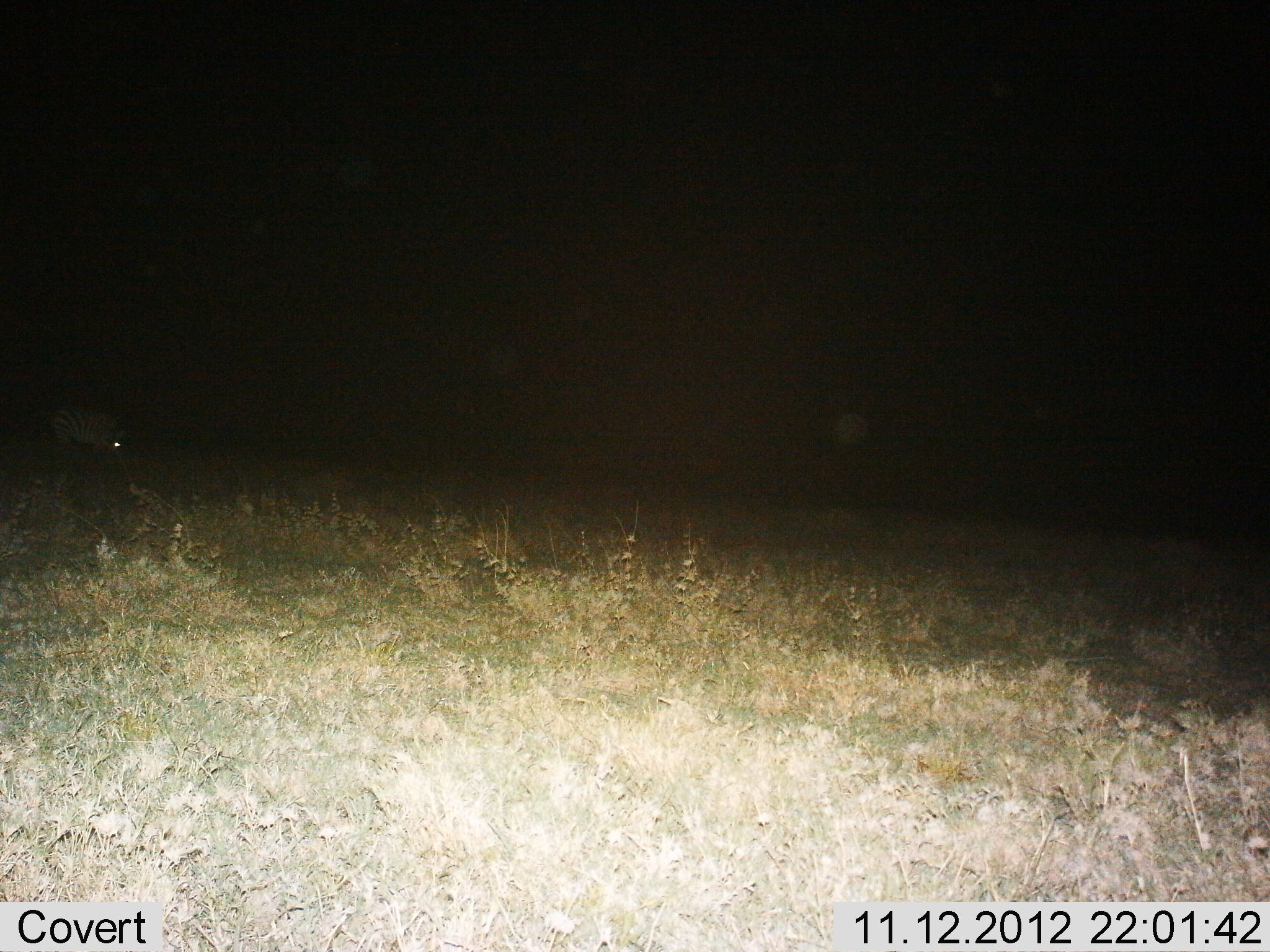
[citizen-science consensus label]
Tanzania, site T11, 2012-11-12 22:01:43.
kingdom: Animalia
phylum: Chordata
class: Mammalia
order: Perissodactyla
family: Equidae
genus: Equus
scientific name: Equus quagga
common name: plains zebra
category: zebra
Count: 1.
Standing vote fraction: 10%.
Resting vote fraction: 0%.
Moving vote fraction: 0%.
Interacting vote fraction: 0%.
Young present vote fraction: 0%.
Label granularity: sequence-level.